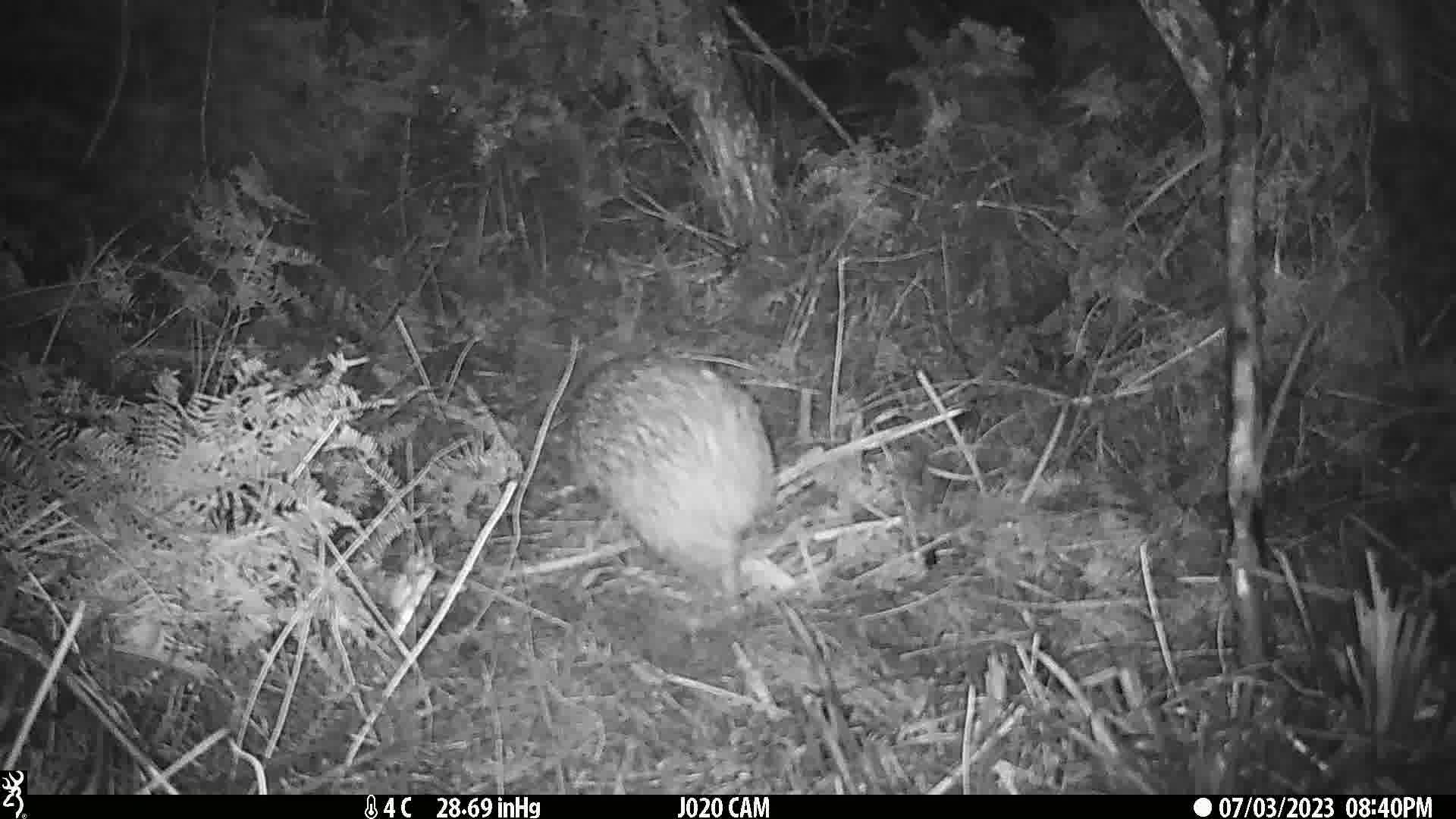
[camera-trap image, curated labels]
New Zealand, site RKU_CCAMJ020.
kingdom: Animalia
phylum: Chordata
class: Aves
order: Apterygiformes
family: Apterygidae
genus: Apteryx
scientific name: Apteryx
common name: kiwi